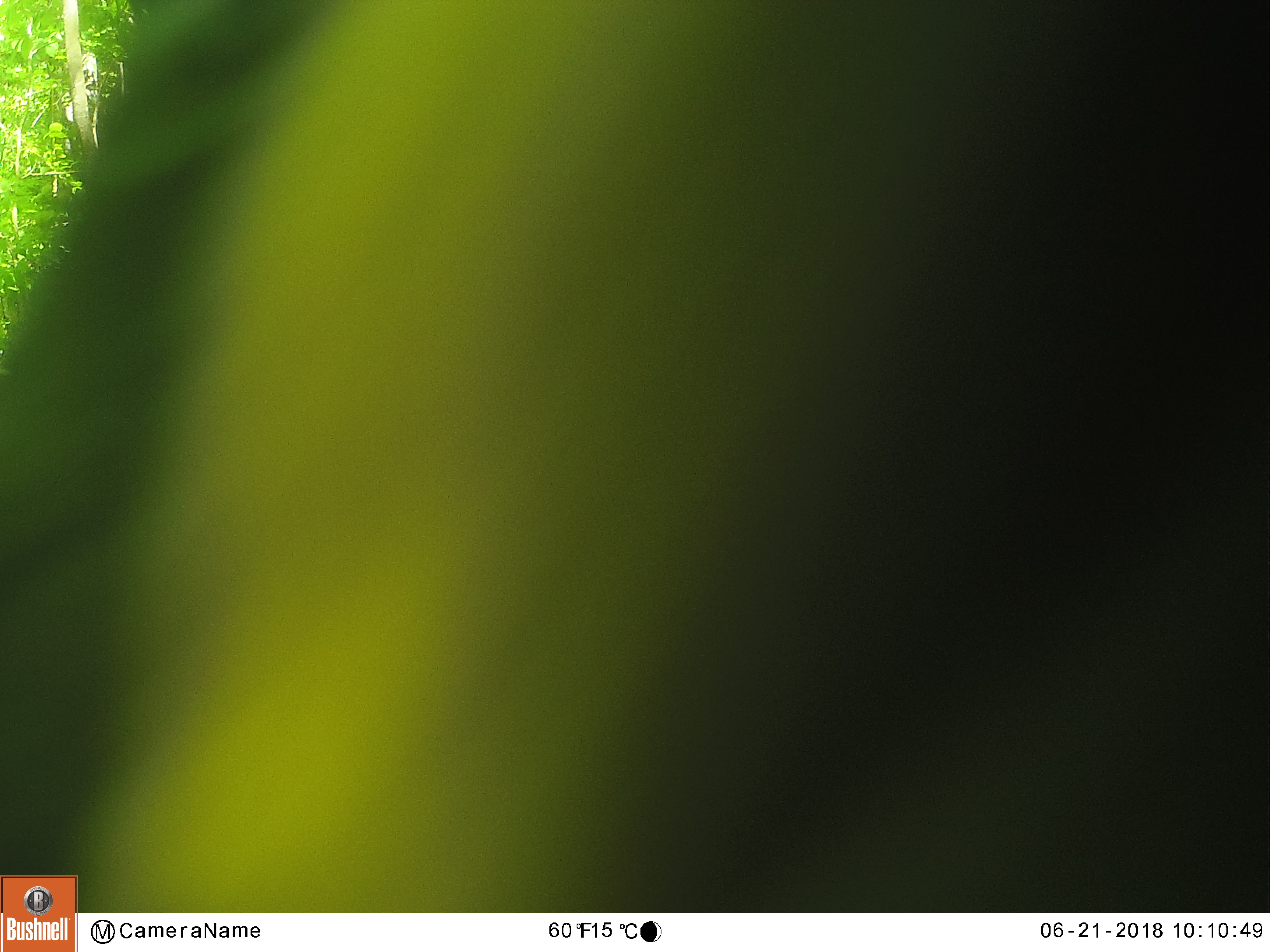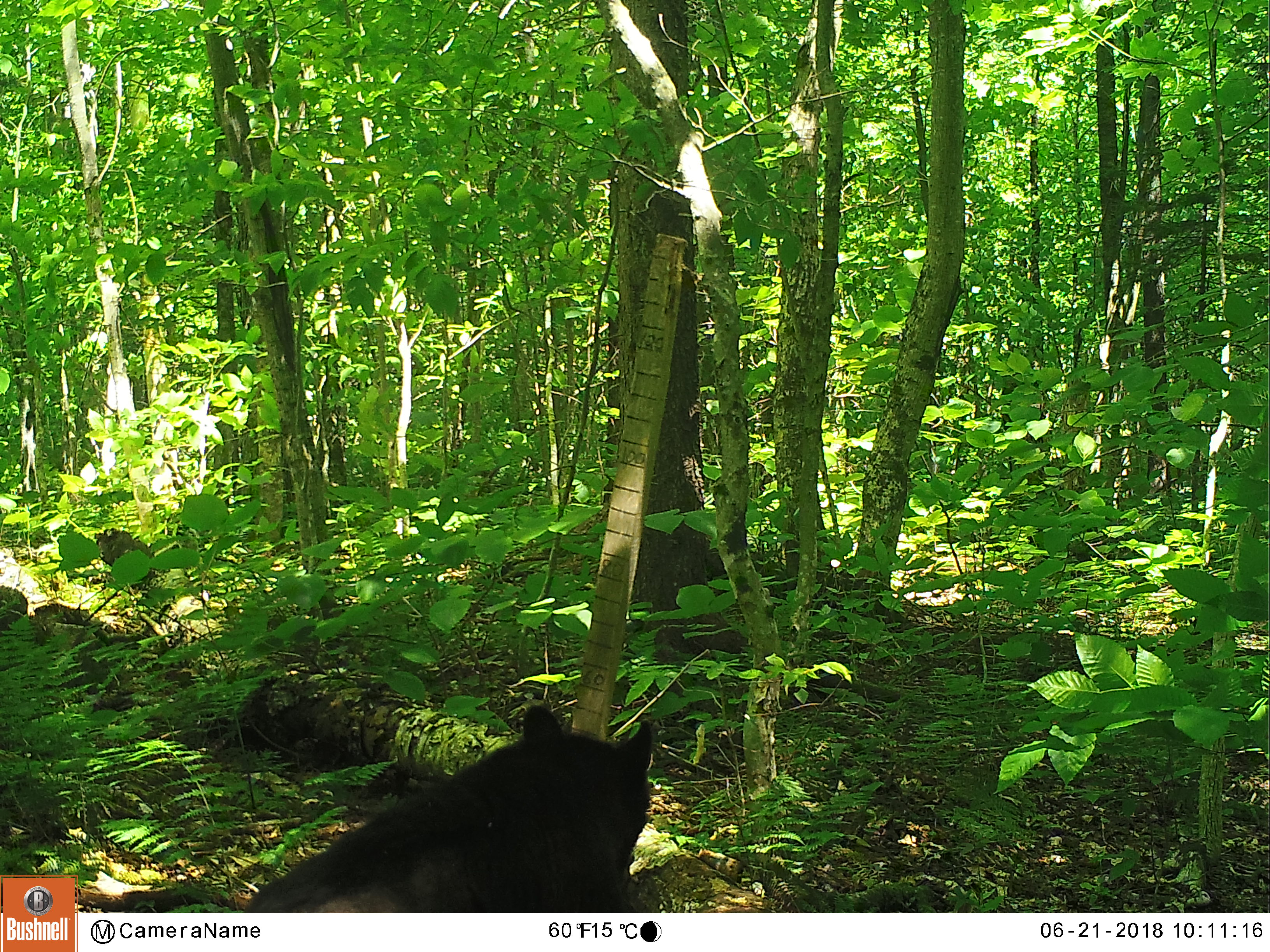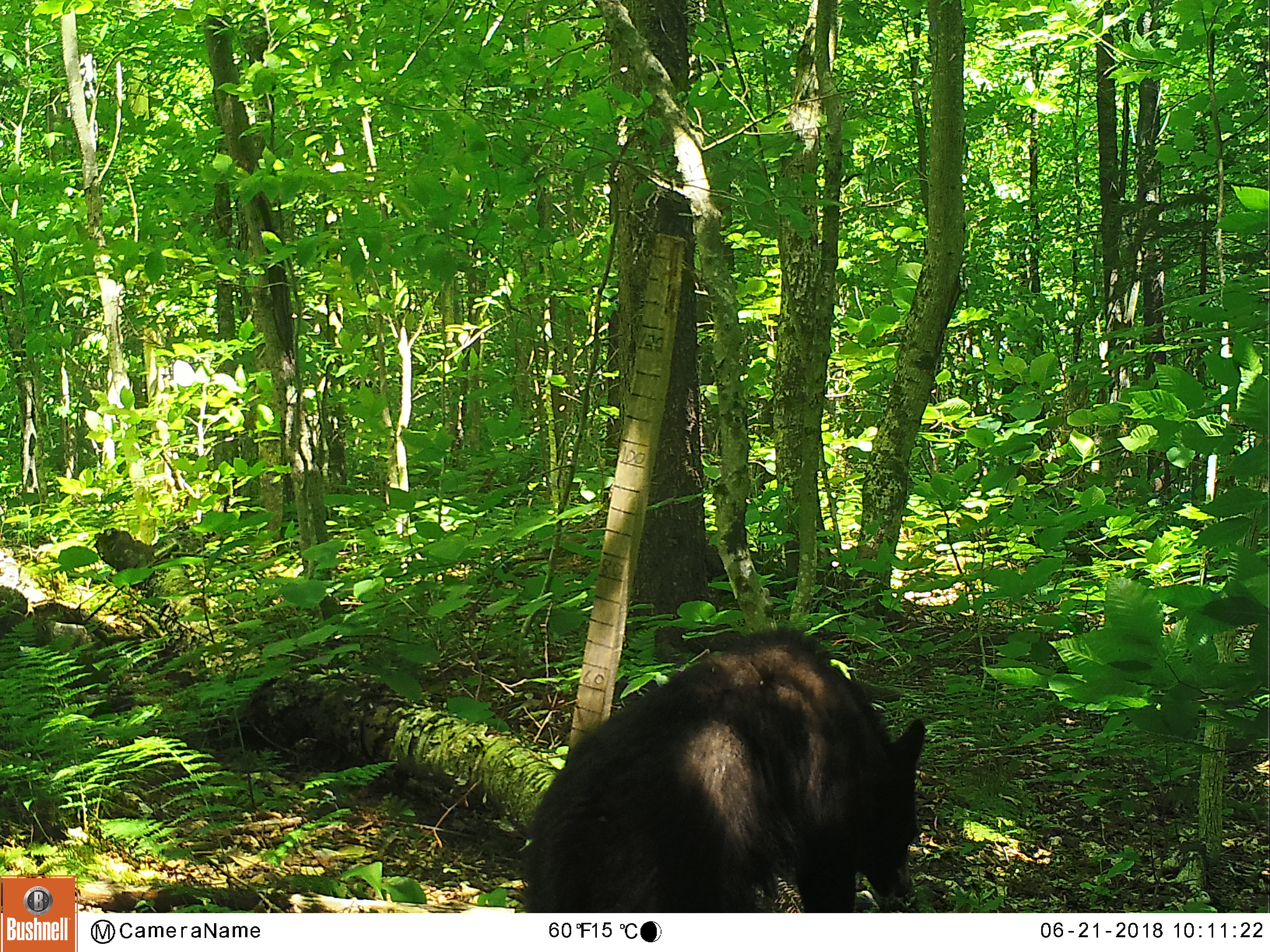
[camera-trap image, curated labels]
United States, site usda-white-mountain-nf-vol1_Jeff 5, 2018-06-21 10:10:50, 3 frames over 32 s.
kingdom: Animalia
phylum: Chordata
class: Mammalia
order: Carnivora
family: Ursidae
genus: Ursus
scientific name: Ursus americanus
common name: black bear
Black bear (Ursus americanus).